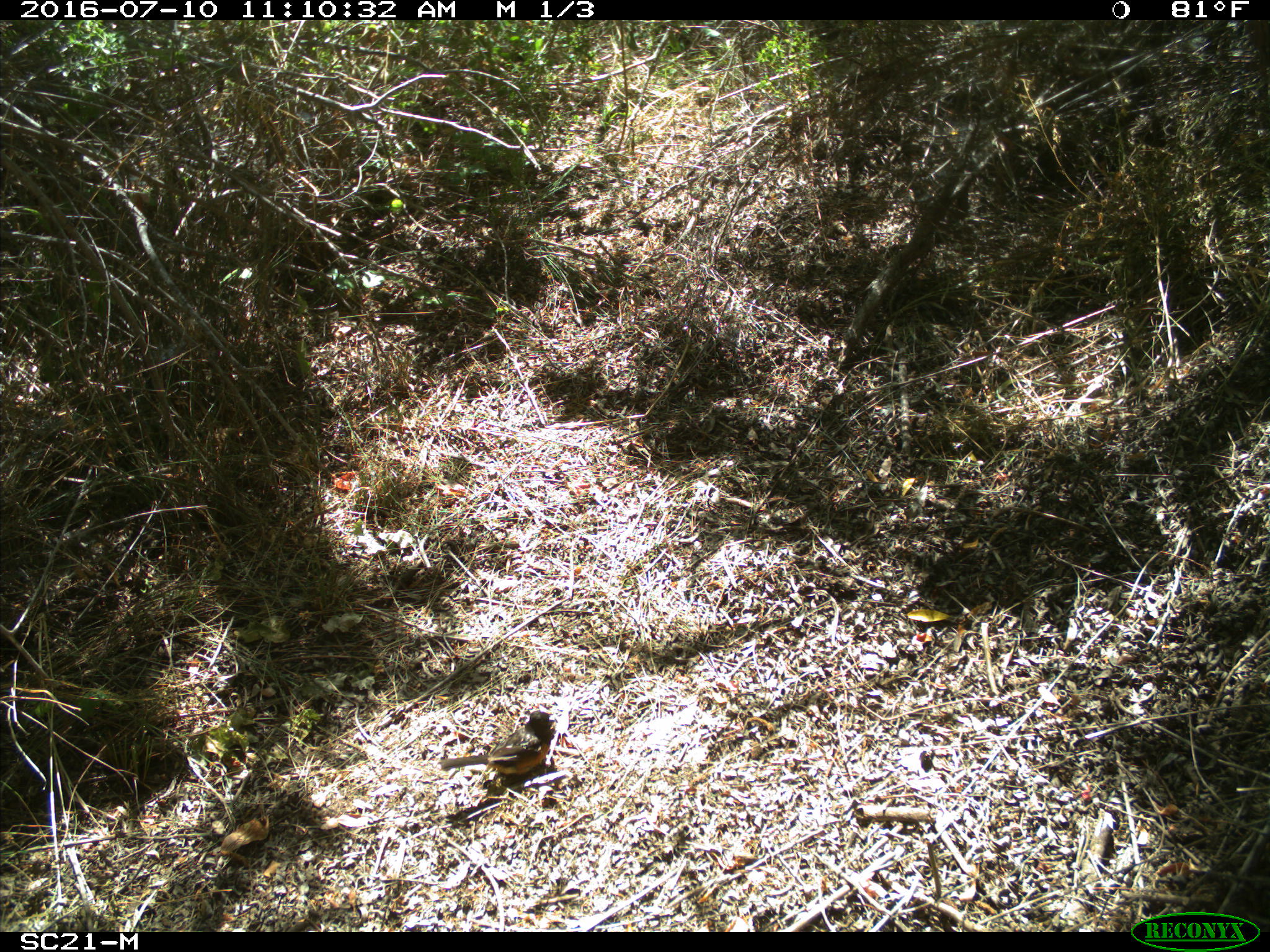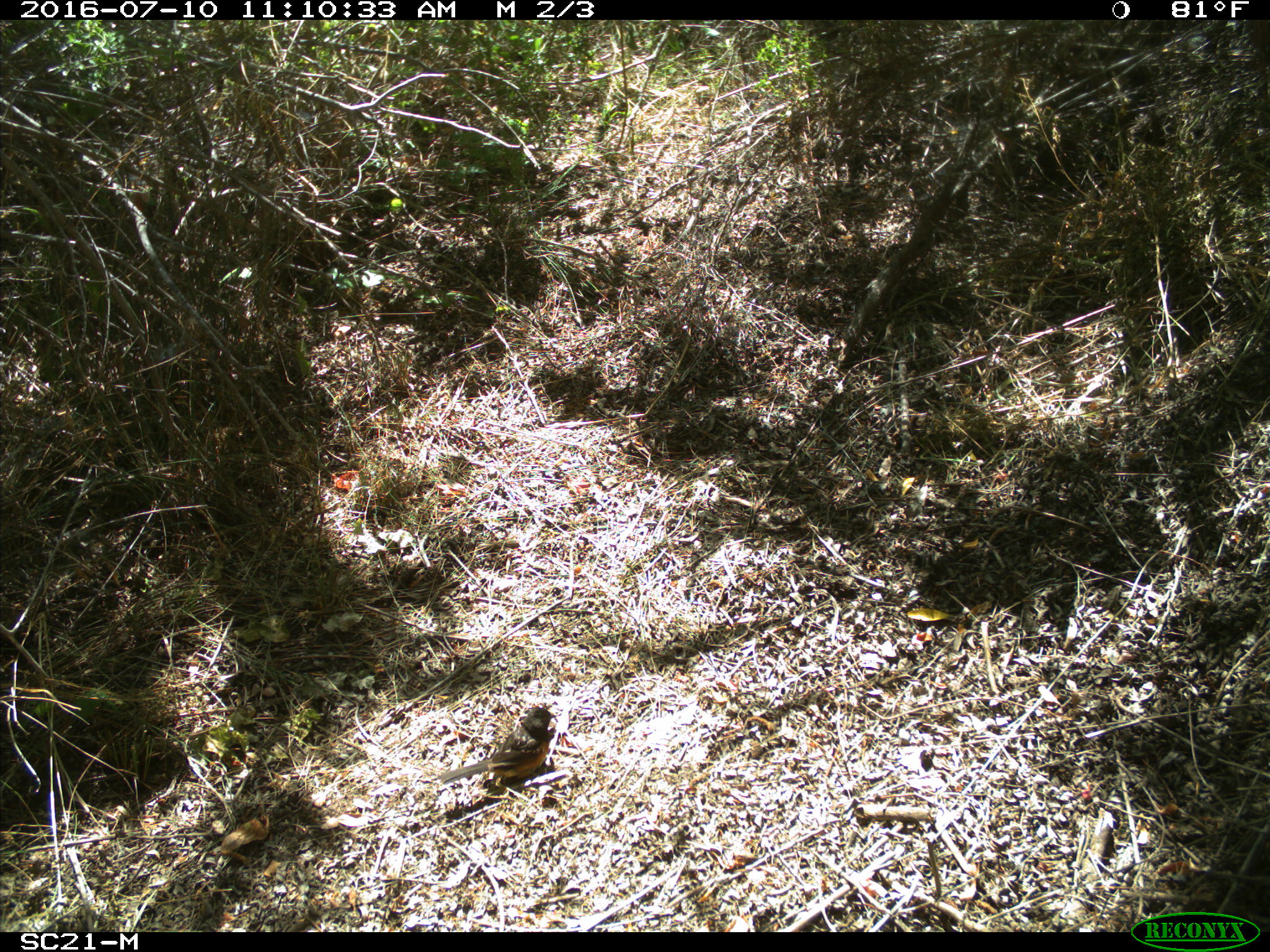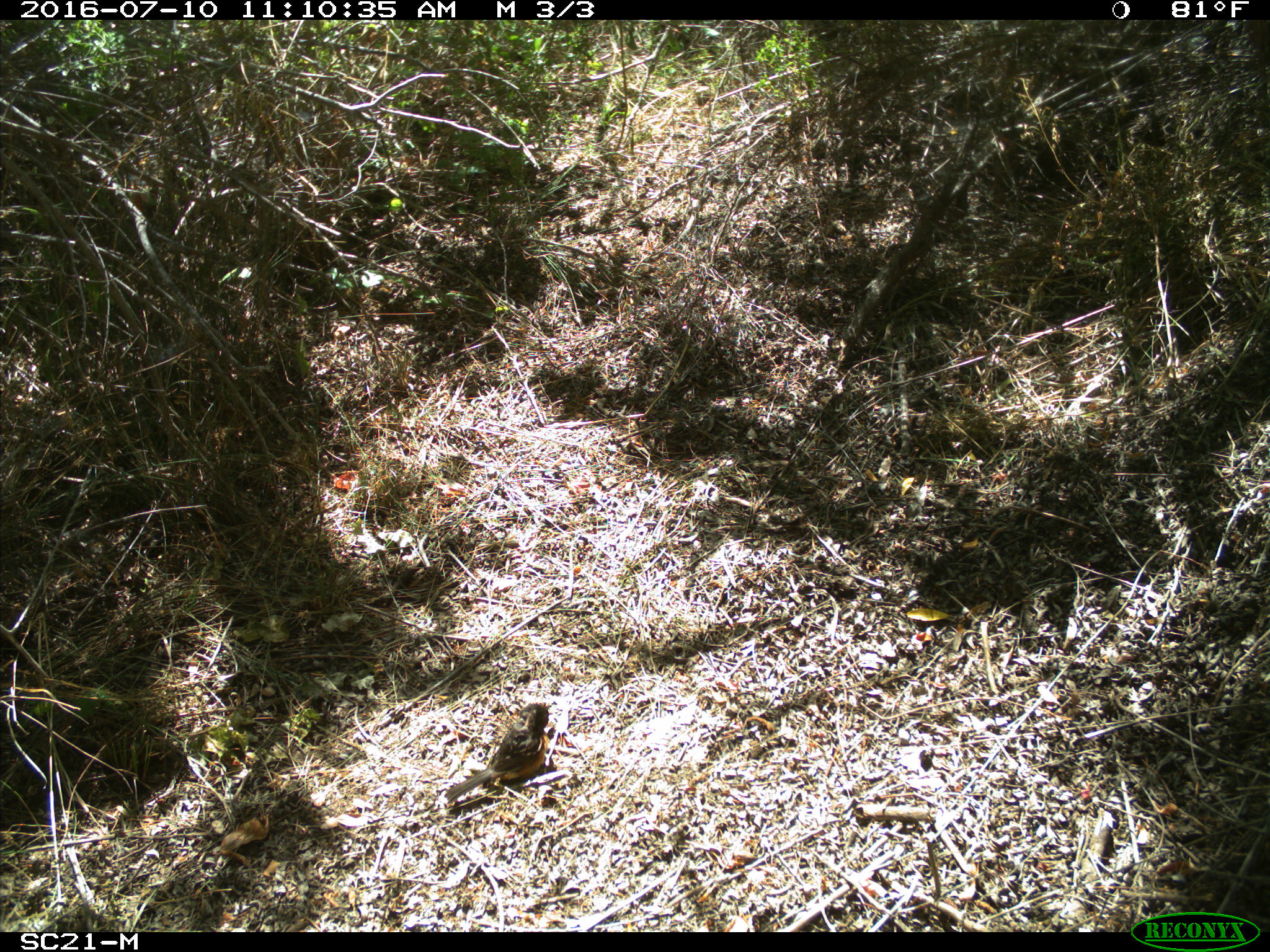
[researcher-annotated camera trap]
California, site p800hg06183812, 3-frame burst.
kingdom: Animalia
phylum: Chordata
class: Aves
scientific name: Aves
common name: bird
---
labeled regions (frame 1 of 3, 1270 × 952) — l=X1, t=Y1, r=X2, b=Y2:
bird: l=441, t=710, r=555, b=774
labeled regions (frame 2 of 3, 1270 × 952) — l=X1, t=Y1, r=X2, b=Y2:
bird: l=440, t=707, r=557, b=783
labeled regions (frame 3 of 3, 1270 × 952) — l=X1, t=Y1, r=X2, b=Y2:
bird: l=443, t=702, r=549, b=803